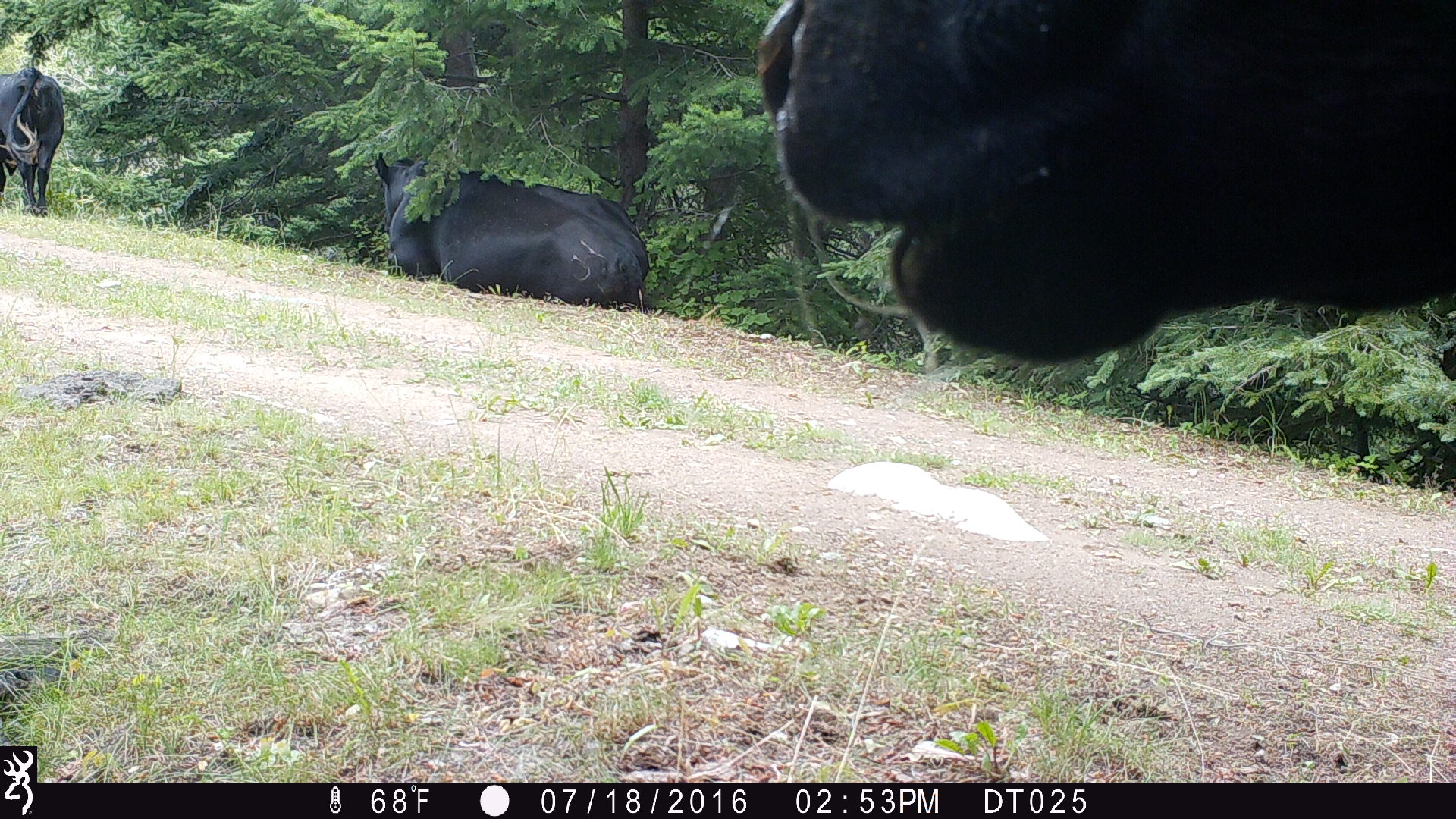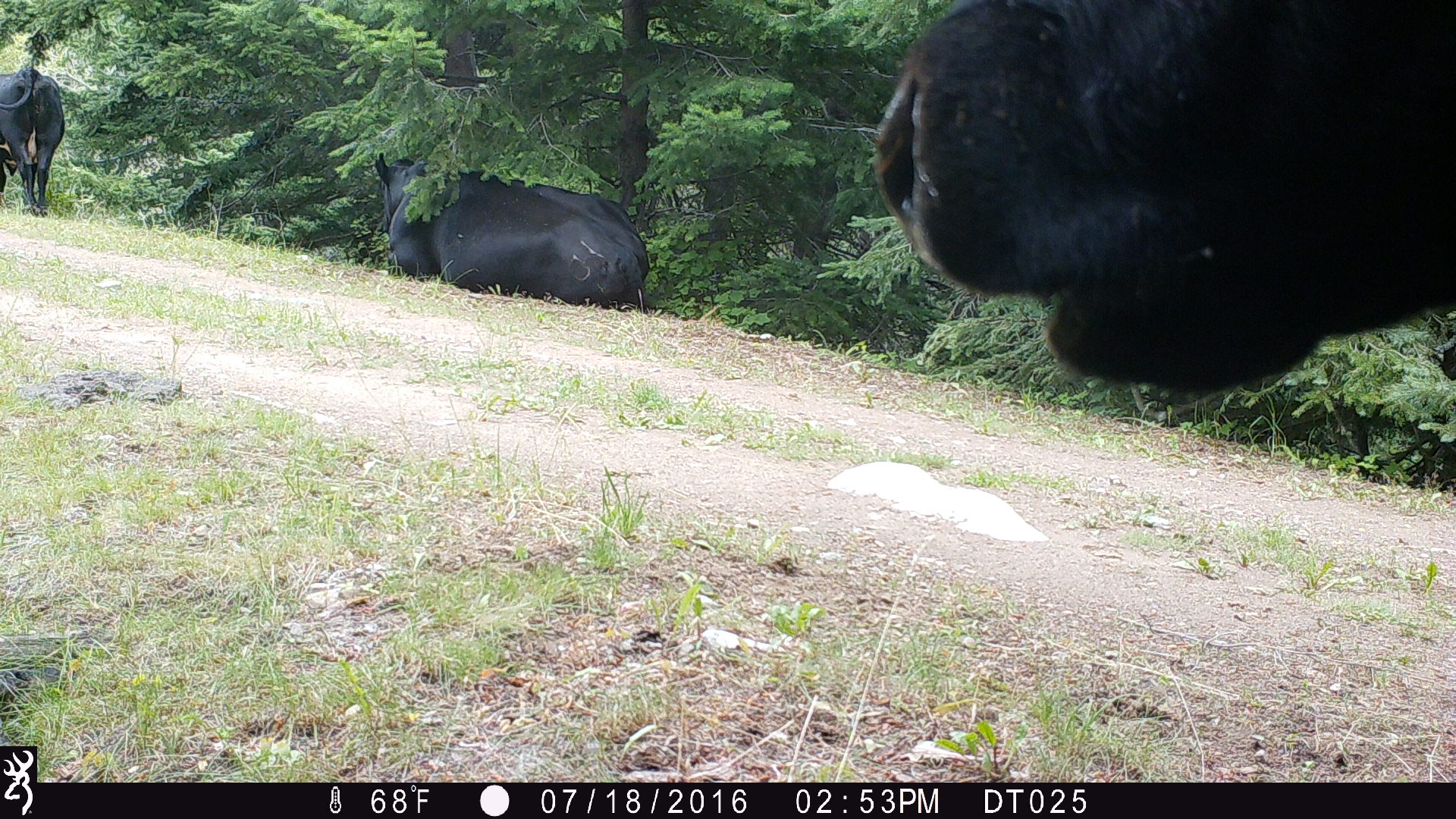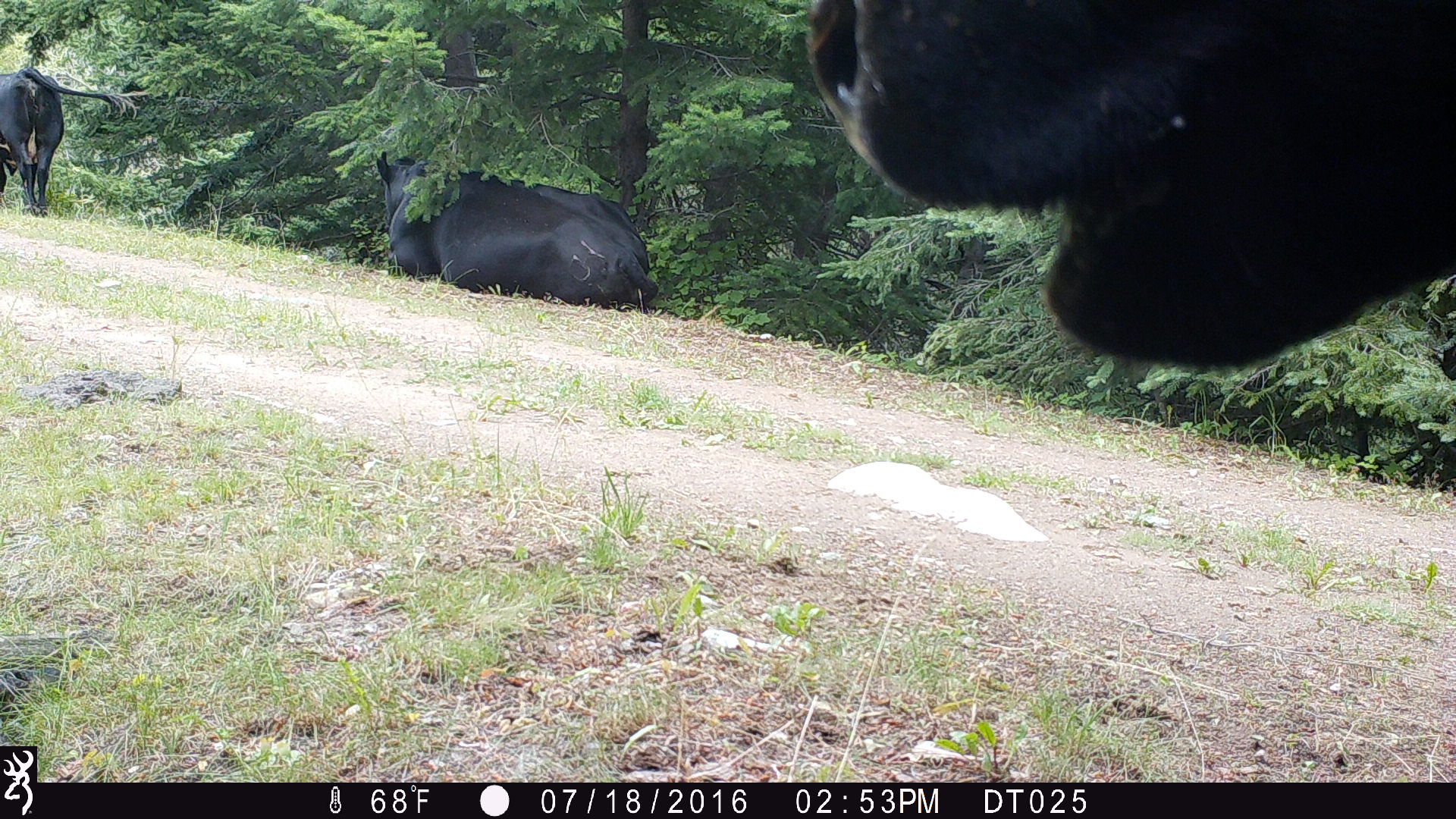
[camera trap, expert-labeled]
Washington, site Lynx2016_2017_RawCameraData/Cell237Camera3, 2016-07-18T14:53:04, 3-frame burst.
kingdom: Animalia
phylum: Chordata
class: Mammalia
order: Artiodactyla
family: Bovidae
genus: Bos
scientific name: Bos taurus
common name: domestic cattle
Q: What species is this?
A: Domestic cattle (Bos taurus).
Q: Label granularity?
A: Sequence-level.